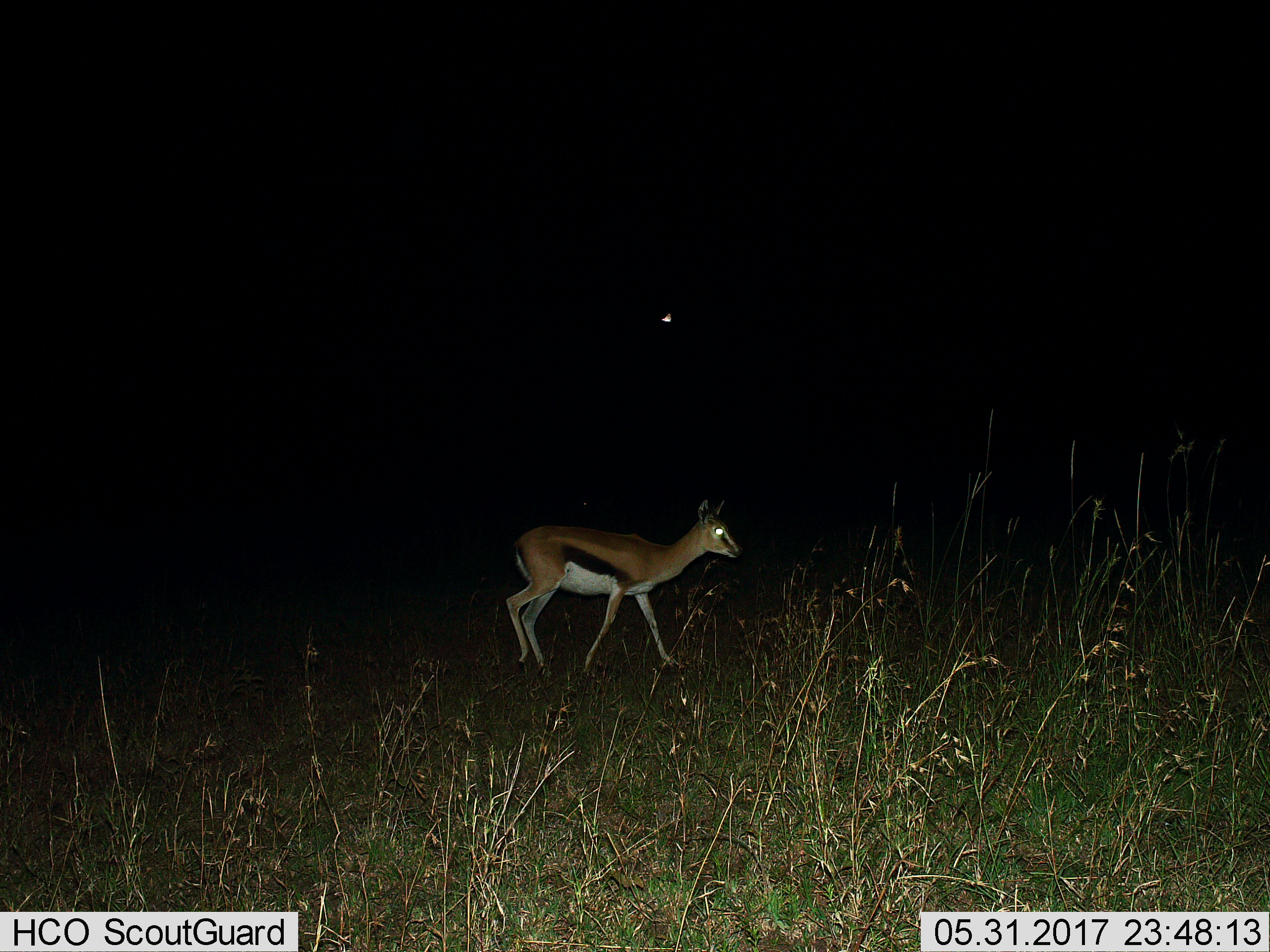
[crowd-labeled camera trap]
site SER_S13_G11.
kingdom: Animalia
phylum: Chordata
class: Mammalia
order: Artiodactyla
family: Bovidae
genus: Eudorcas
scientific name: Eudorcas thomsonii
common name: thomson's gazelle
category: gazellethomsons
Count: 1.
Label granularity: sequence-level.